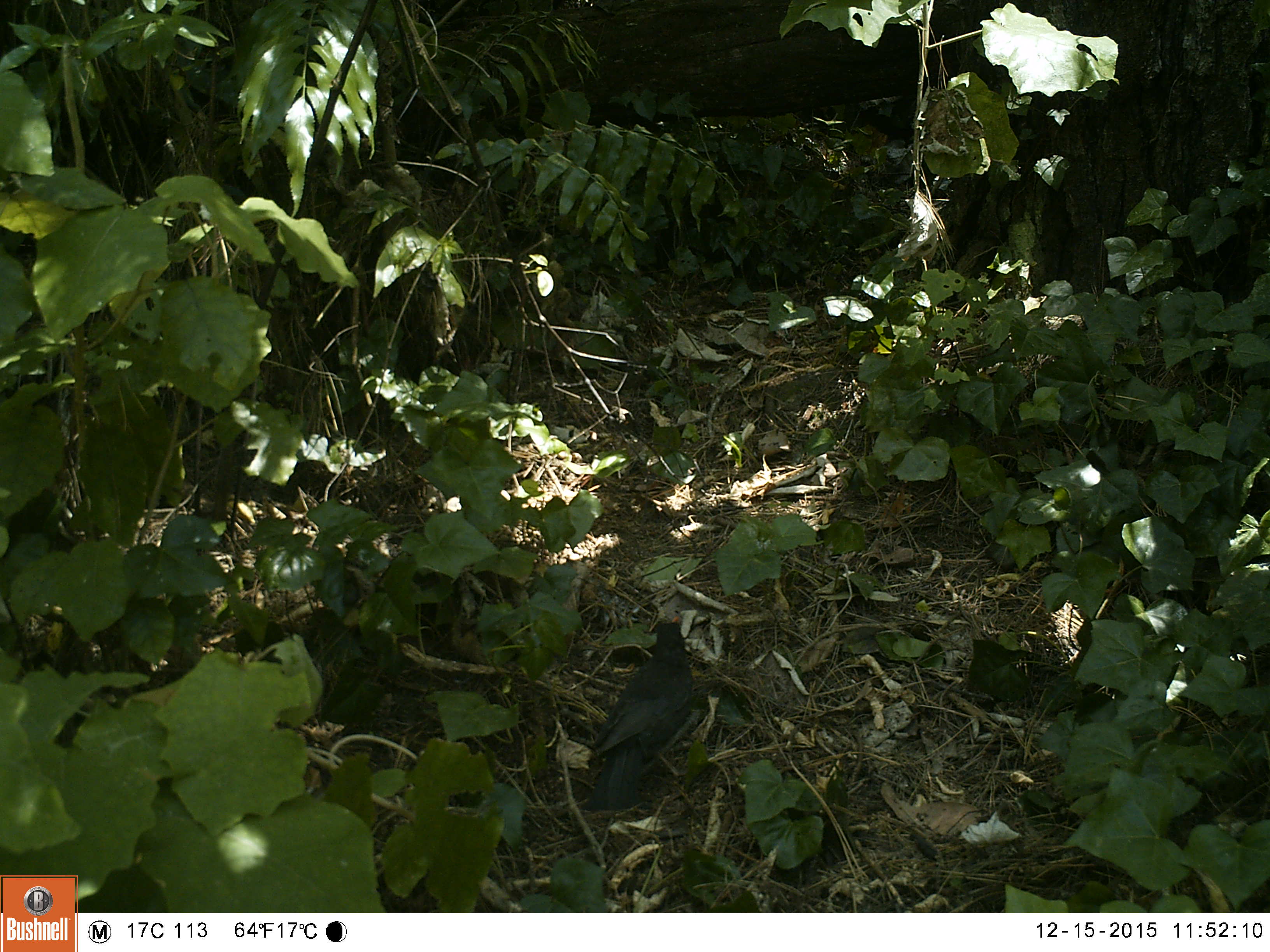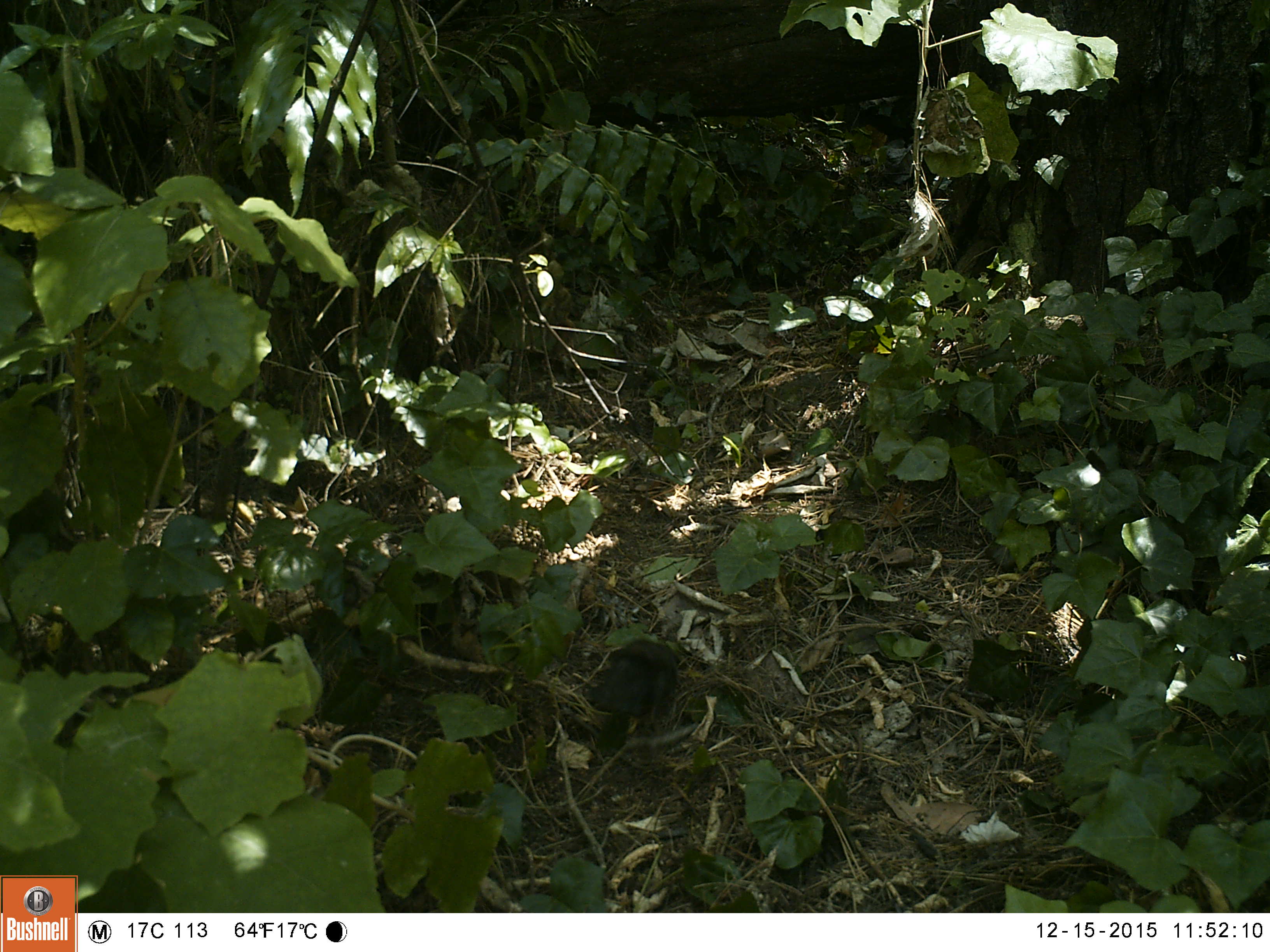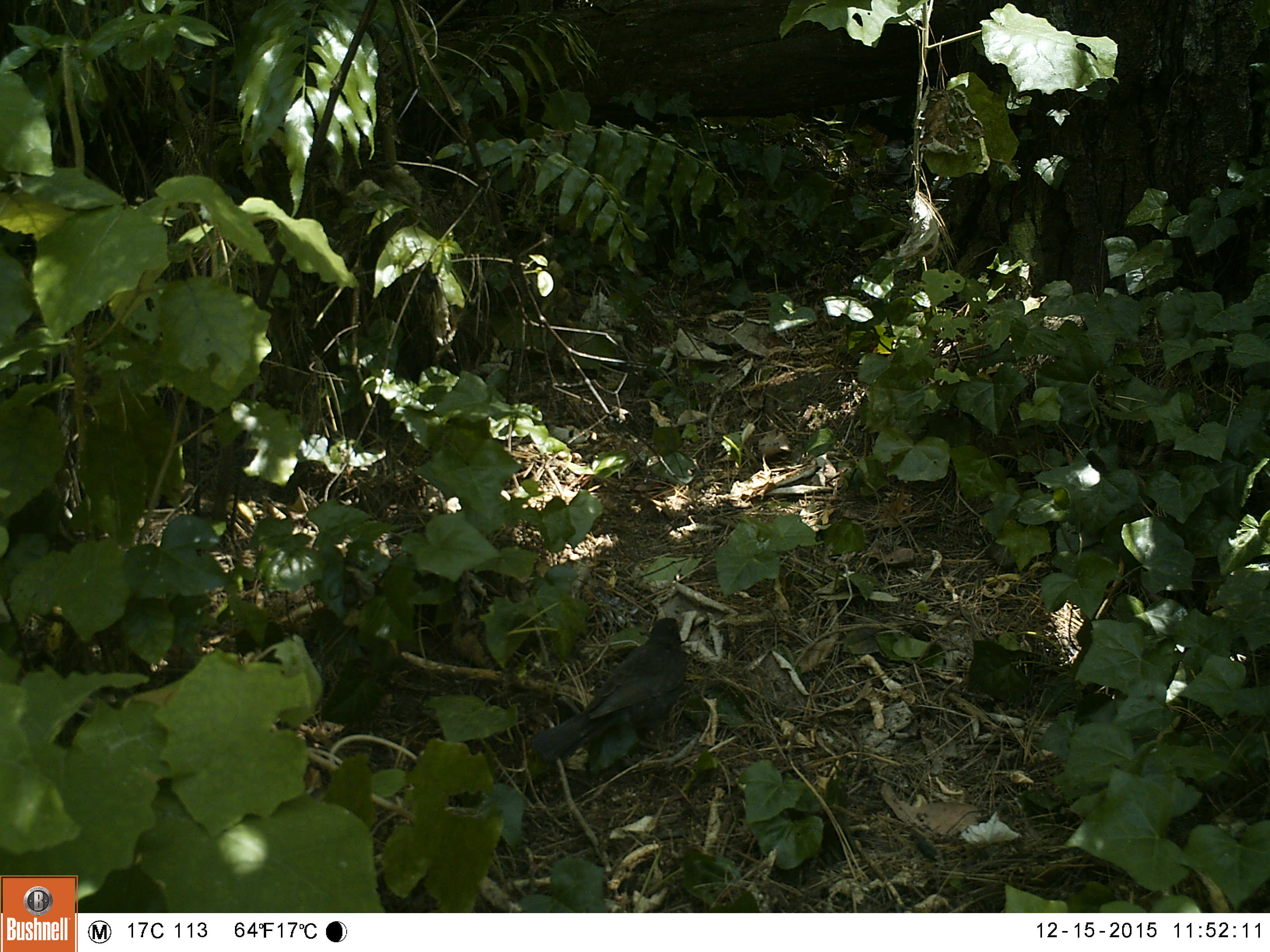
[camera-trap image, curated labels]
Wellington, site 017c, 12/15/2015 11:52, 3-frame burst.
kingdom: Animalia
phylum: Chordata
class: Aves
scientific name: Aves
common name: bird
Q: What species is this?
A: Bird (Aves).